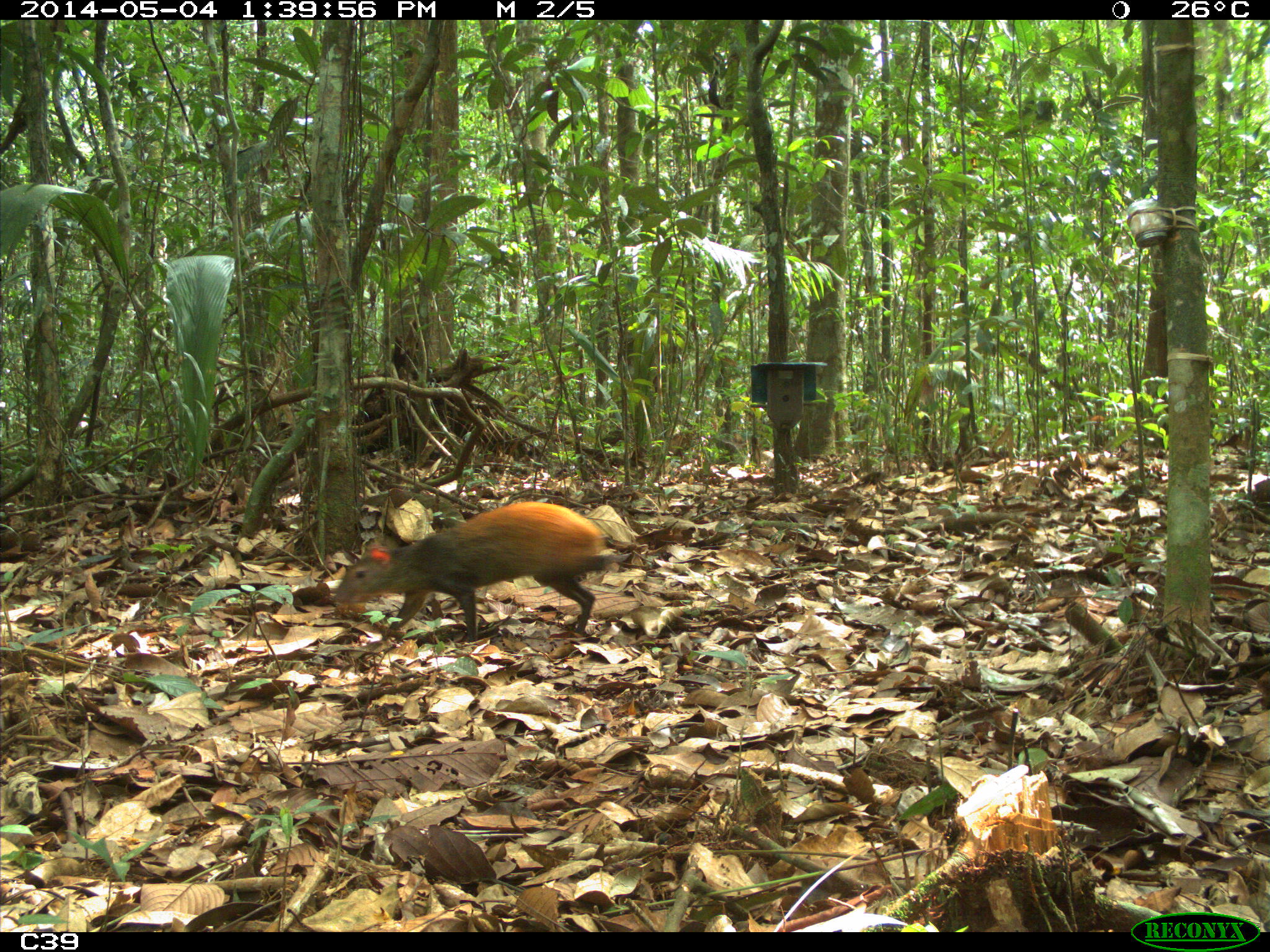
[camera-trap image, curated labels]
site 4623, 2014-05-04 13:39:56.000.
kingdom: Animalia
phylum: Chordata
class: Mammalia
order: Rodentia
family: Dasyproctidae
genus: Dasyprocta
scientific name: Dasyprocta leporina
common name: red-rumped agouti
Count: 2.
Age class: adult.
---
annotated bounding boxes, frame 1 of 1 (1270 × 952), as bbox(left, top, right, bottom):
dasyprocta leporina: bbox(332, 502, 627, 639)